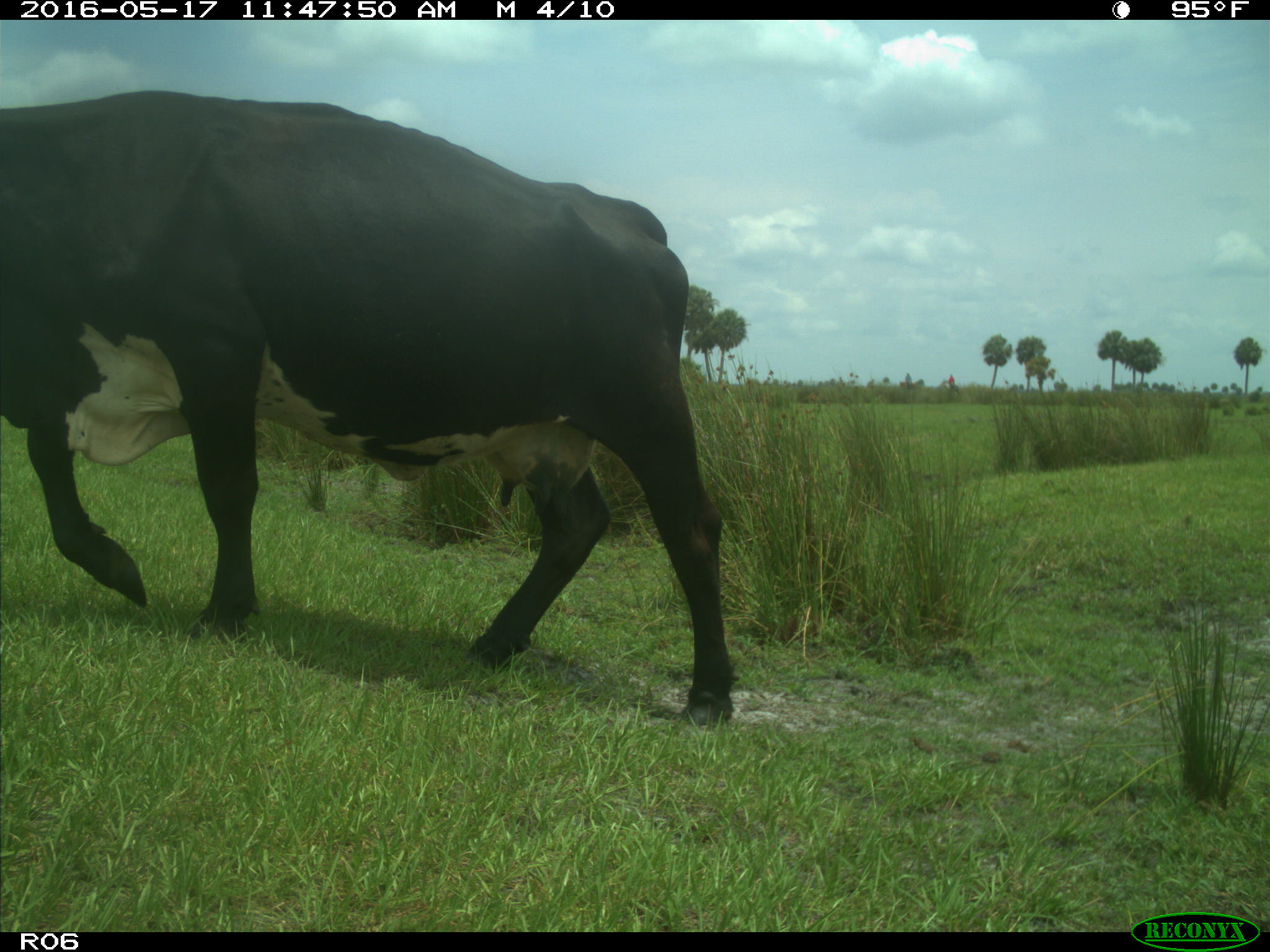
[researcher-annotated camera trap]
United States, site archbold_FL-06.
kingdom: Animalia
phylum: Chordata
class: Mammalia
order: Artiodactyla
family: Bovidae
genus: Bos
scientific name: Bos taurus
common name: domestic cow